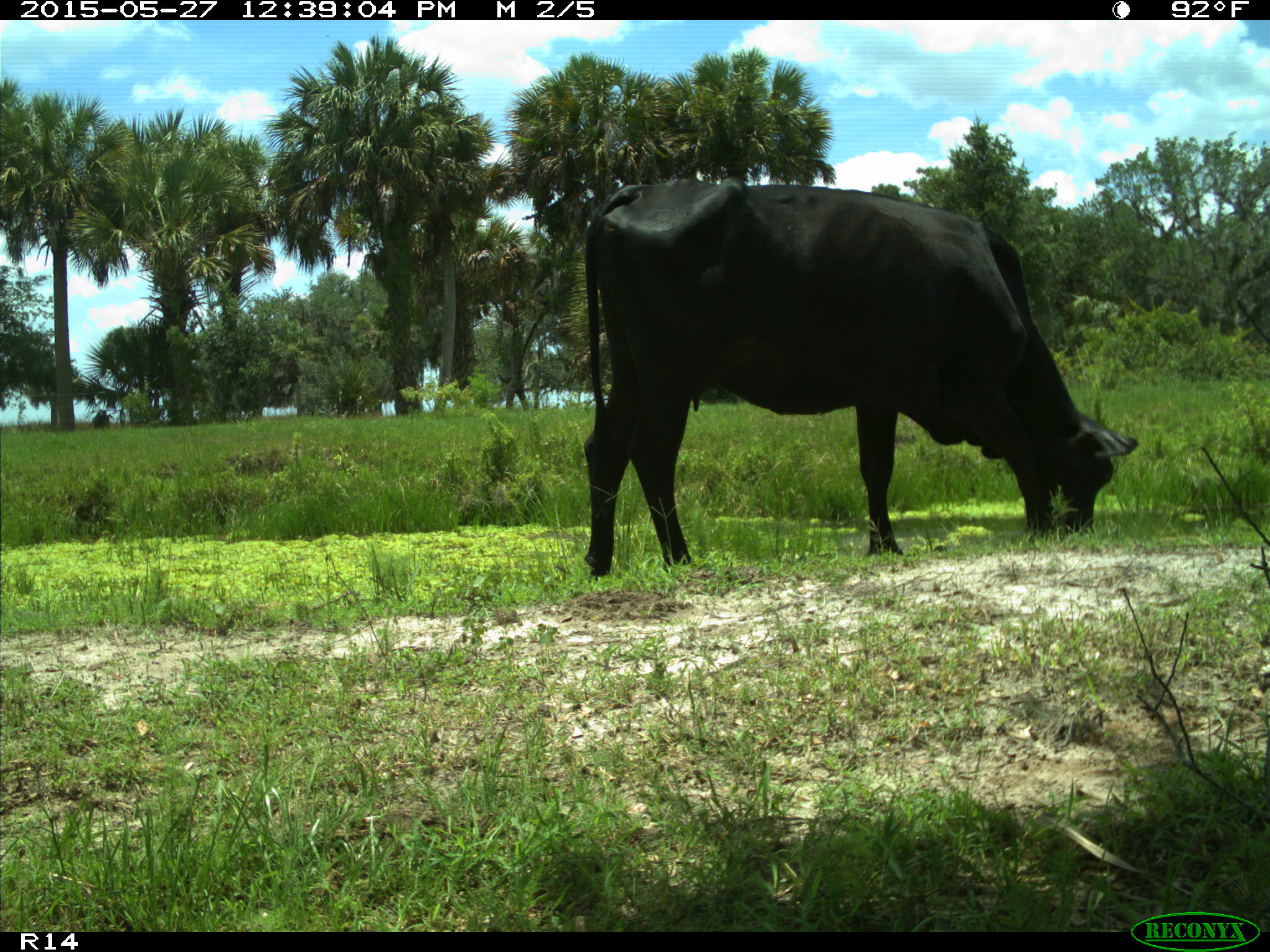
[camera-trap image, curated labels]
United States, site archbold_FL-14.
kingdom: Animalia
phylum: Chordata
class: Mammalia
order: Artiodactyla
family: Bovidae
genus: Bos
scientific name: Bos taurus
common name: domestic cow